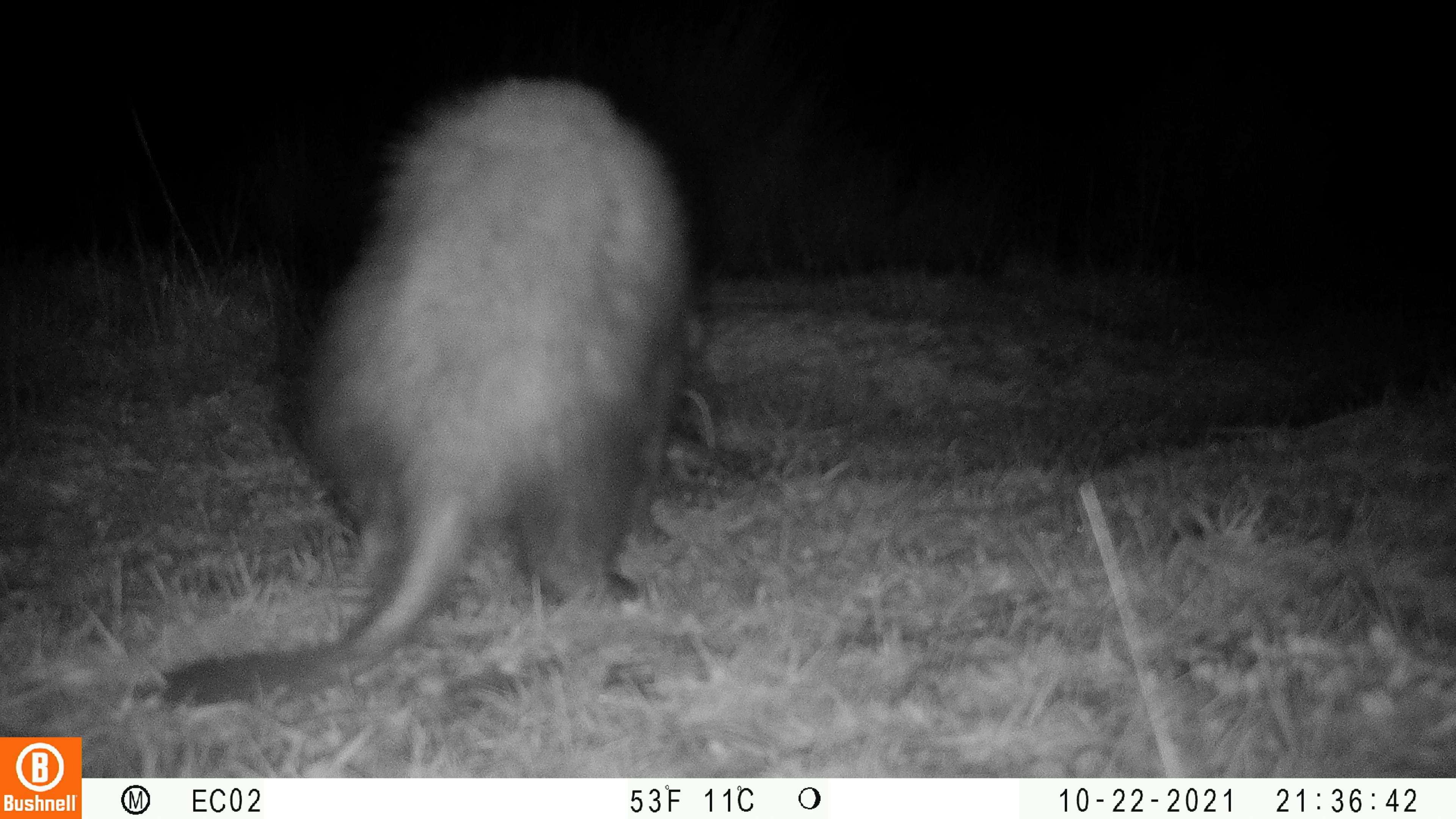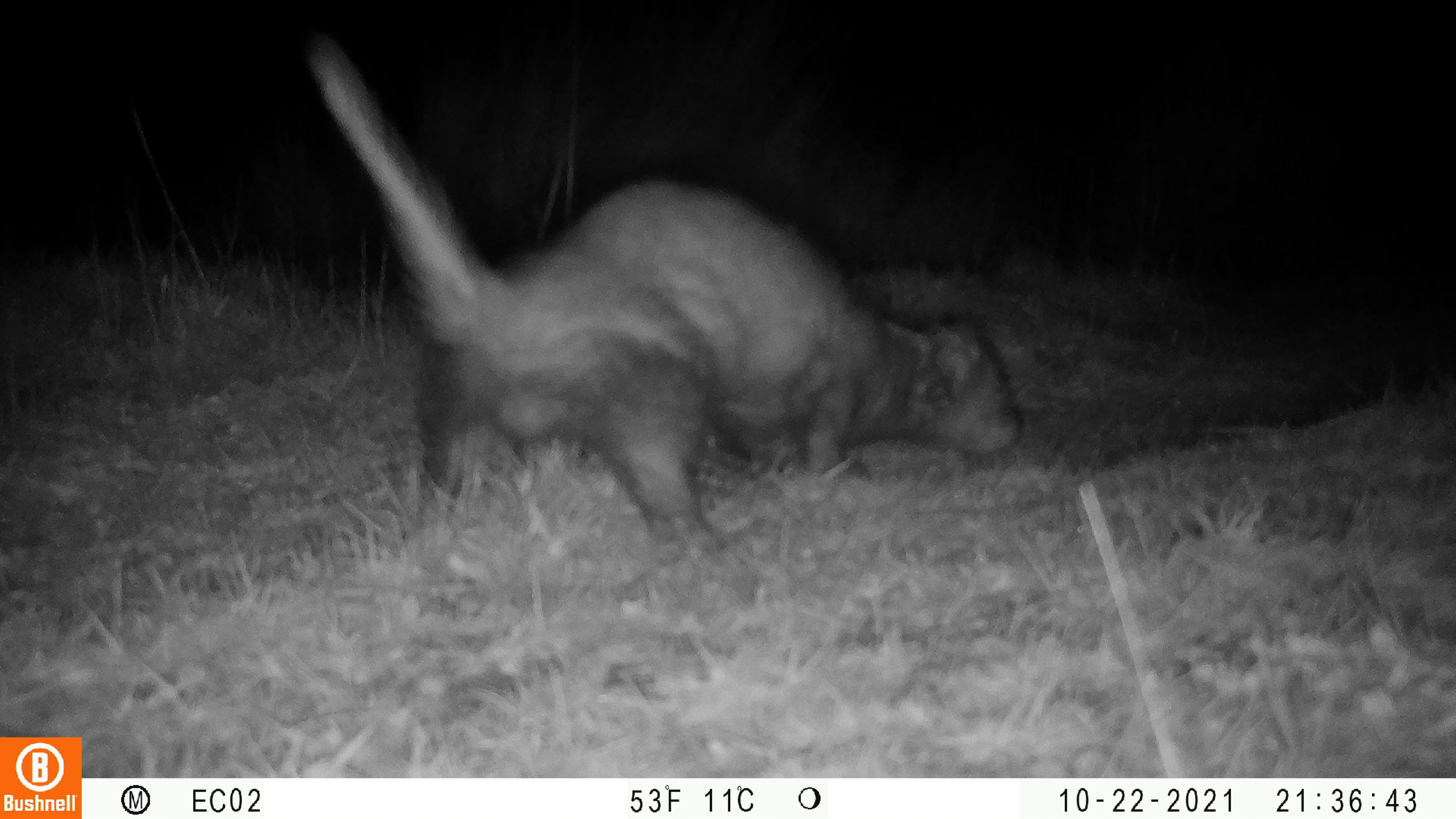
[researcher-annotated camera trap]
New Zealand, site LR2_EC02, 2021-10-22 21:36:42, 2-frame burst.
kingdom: Animalia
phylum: Chordata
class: Mammalia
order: Carnivora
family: Mustelidae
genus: Mustela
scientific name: Mustela furo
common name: ferret